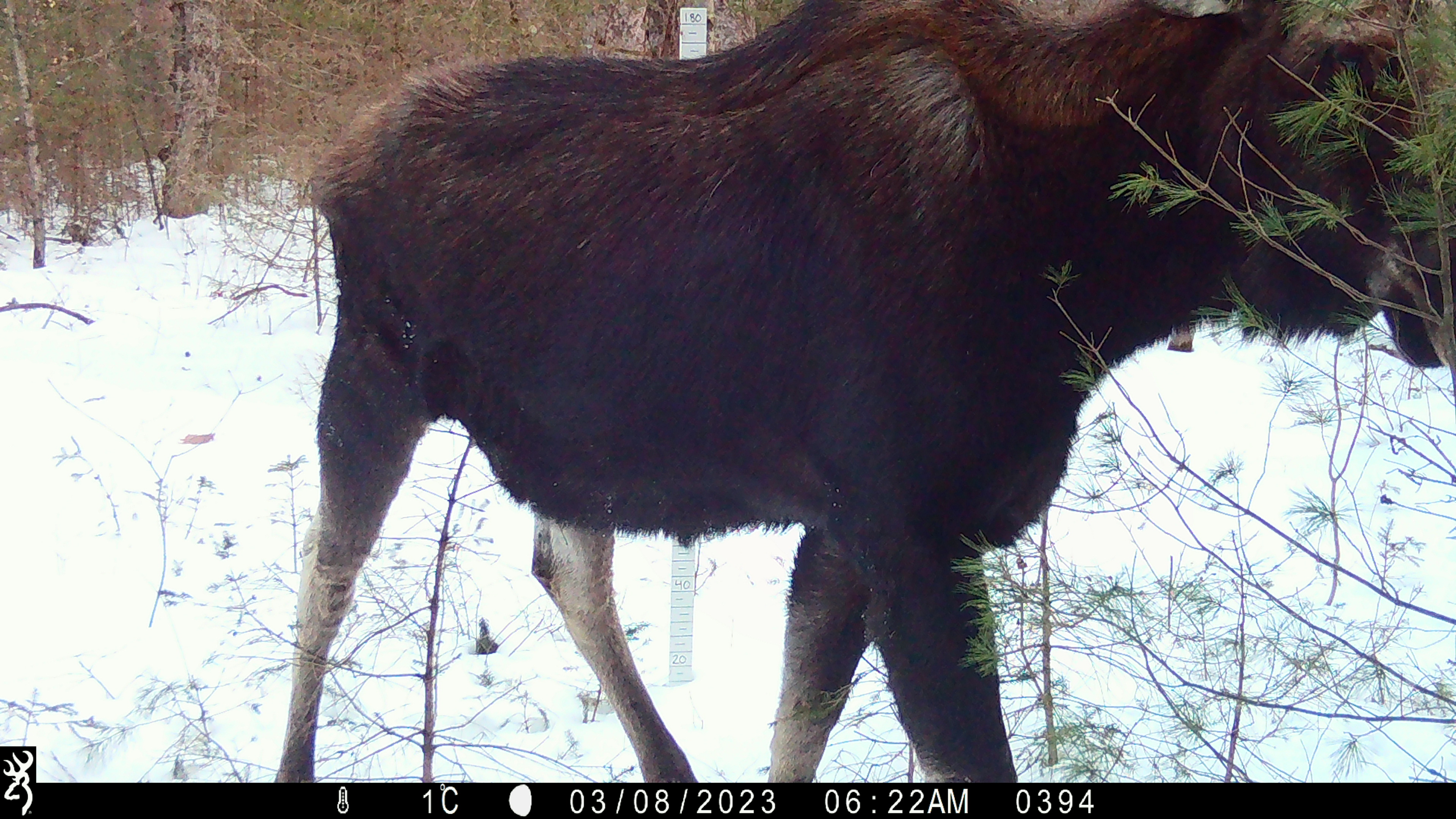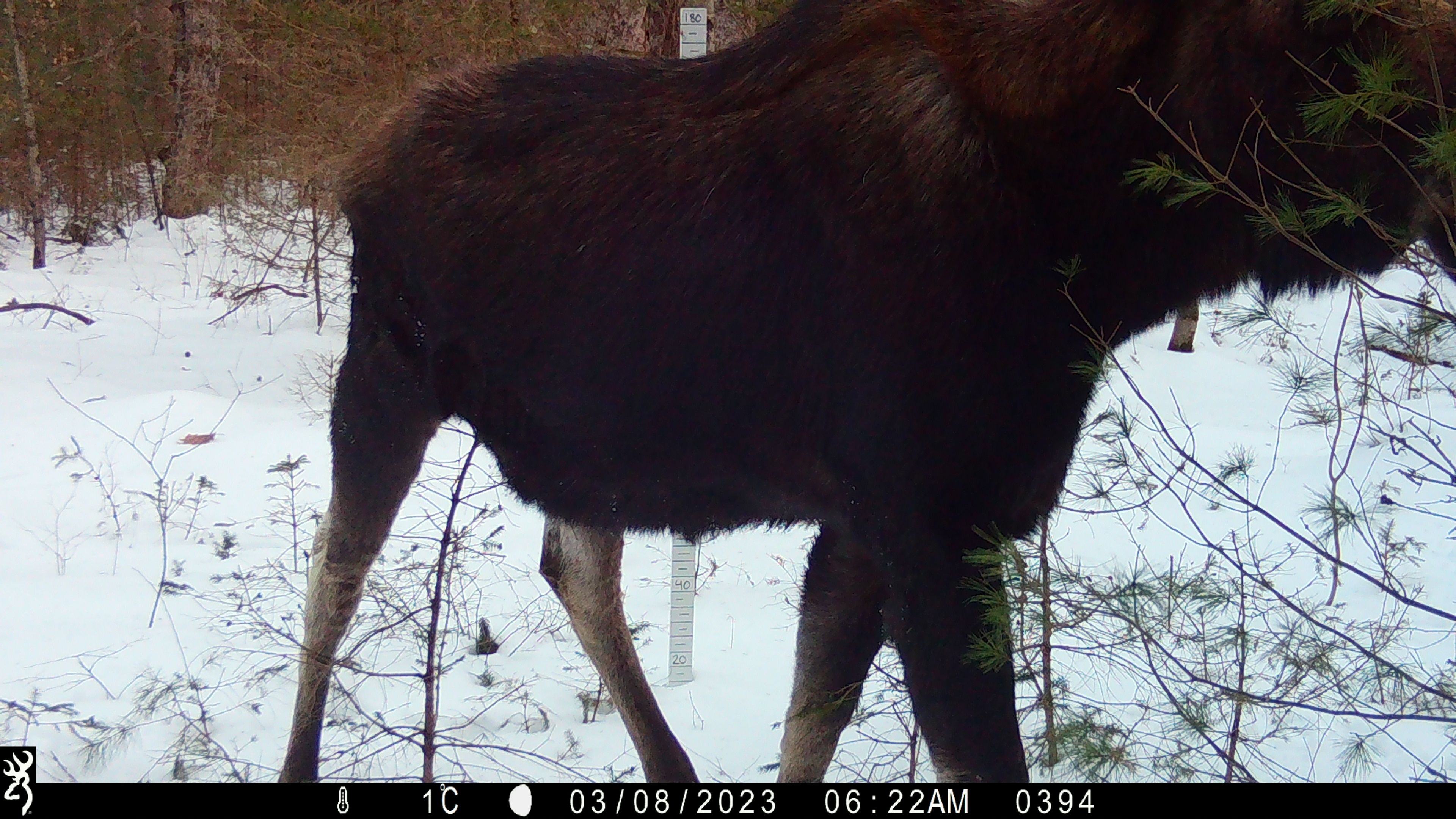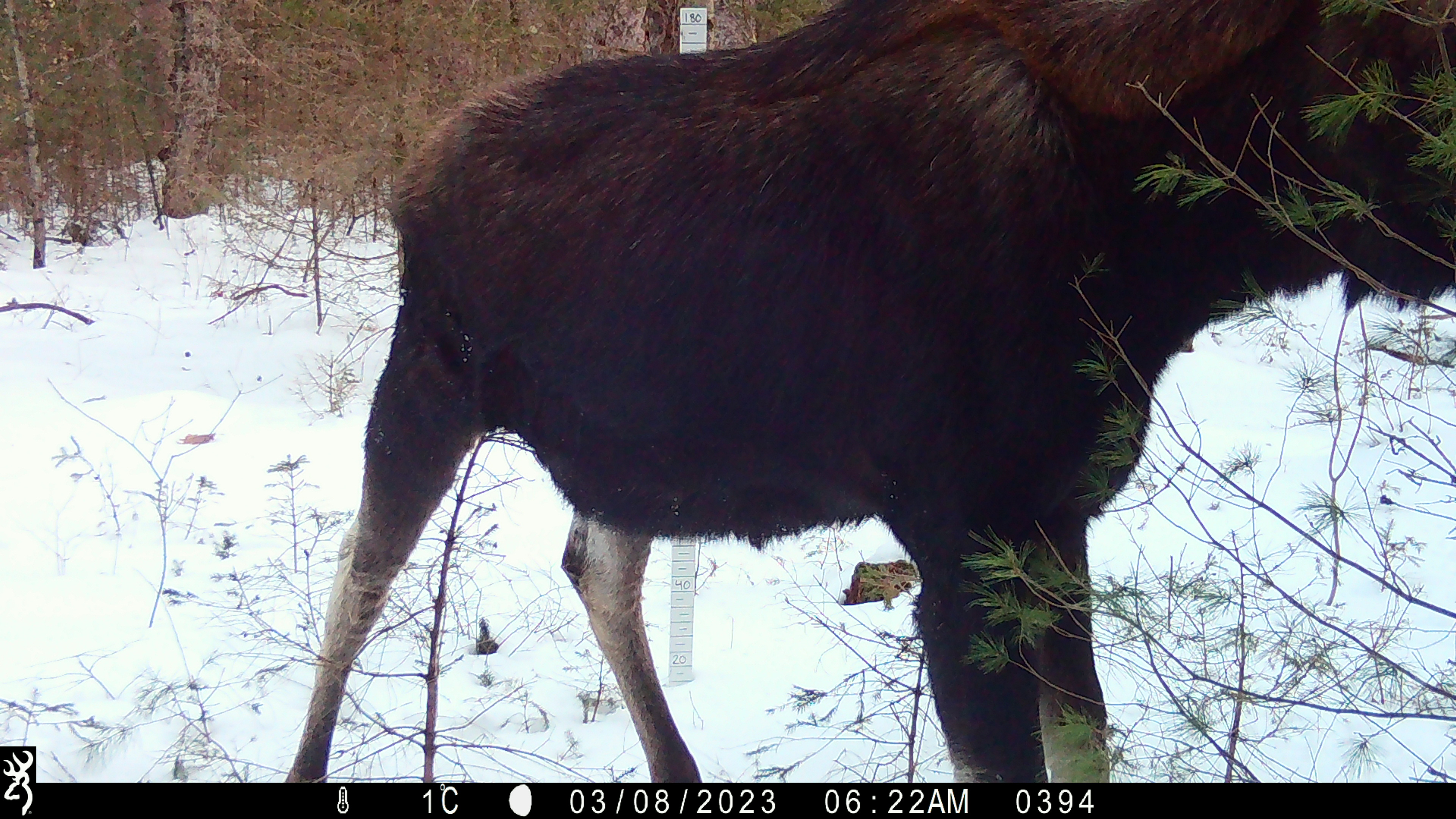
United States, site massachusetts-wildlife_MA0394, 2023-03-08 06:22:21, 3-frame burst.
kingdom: Animalia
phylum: Chordata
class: Mammalia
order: Artiodactyla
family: Cervidae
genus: Alces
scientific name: Alces alces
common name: moose